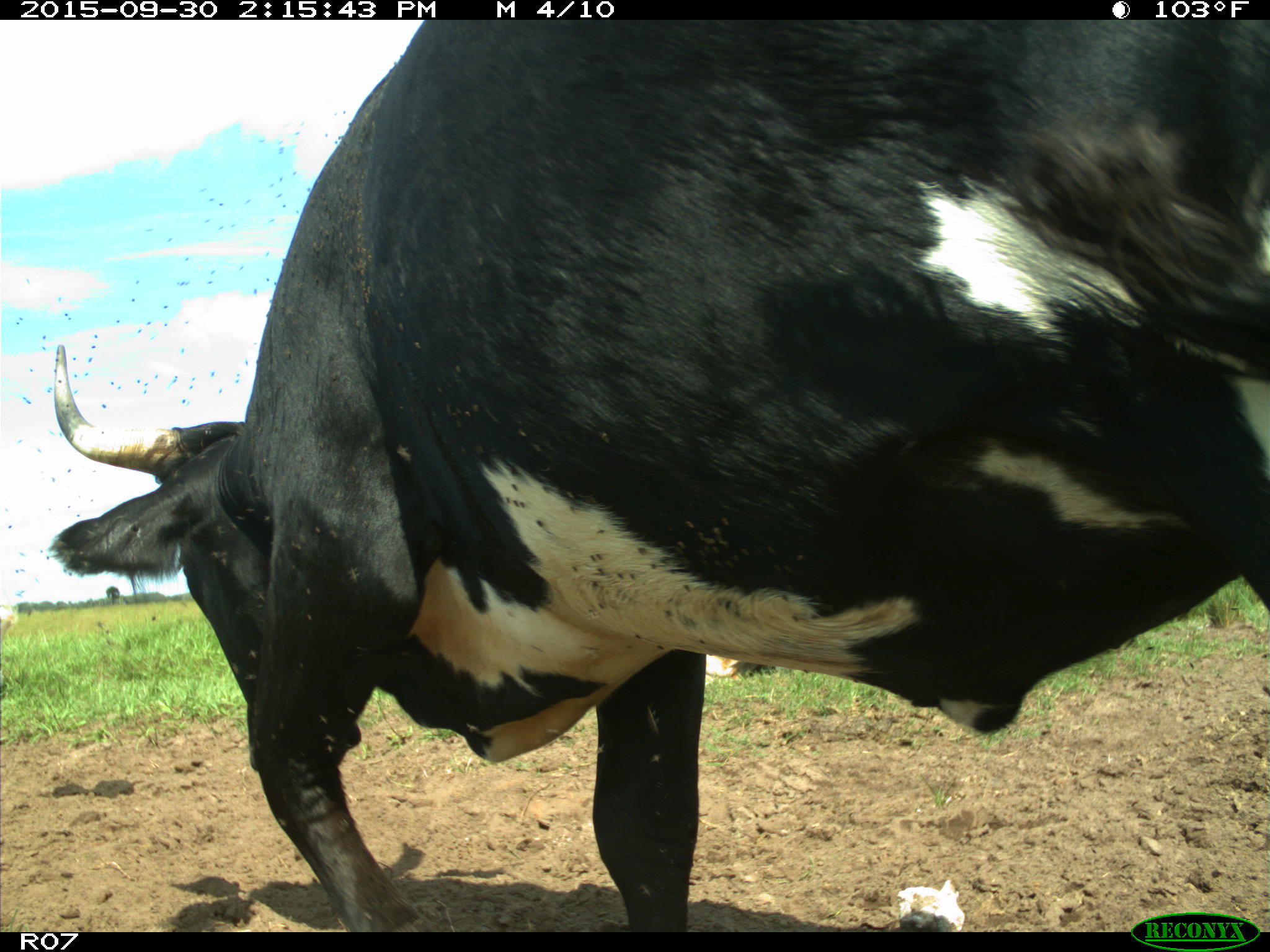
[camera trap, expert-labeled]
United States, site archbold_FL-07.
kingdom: Animalia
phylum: Chordata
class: Mammalia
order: Artiodactyla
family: Bovidae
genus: Bos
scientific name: Bos taurus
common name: domestic cow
Bos taurus (domestic cow).